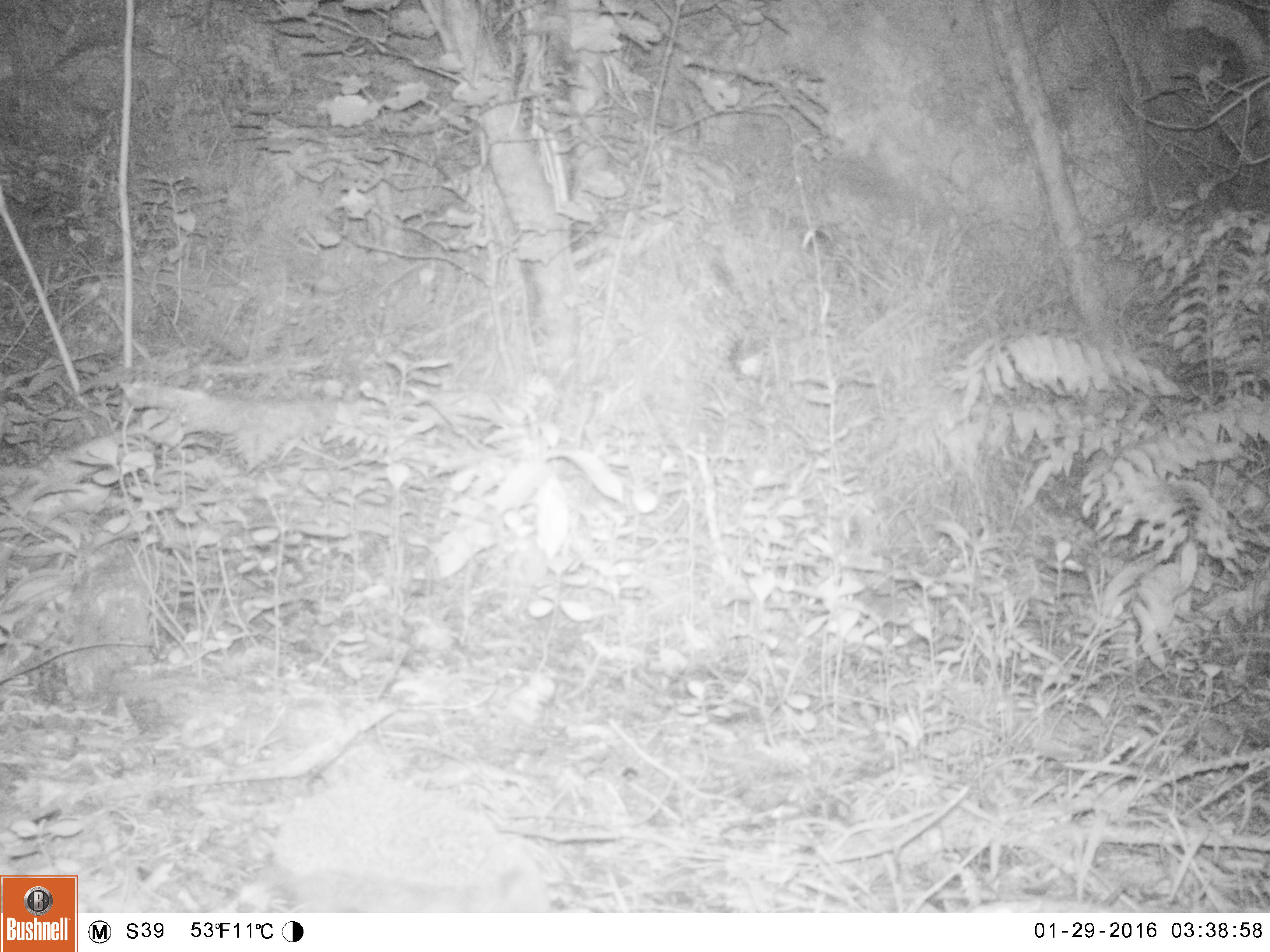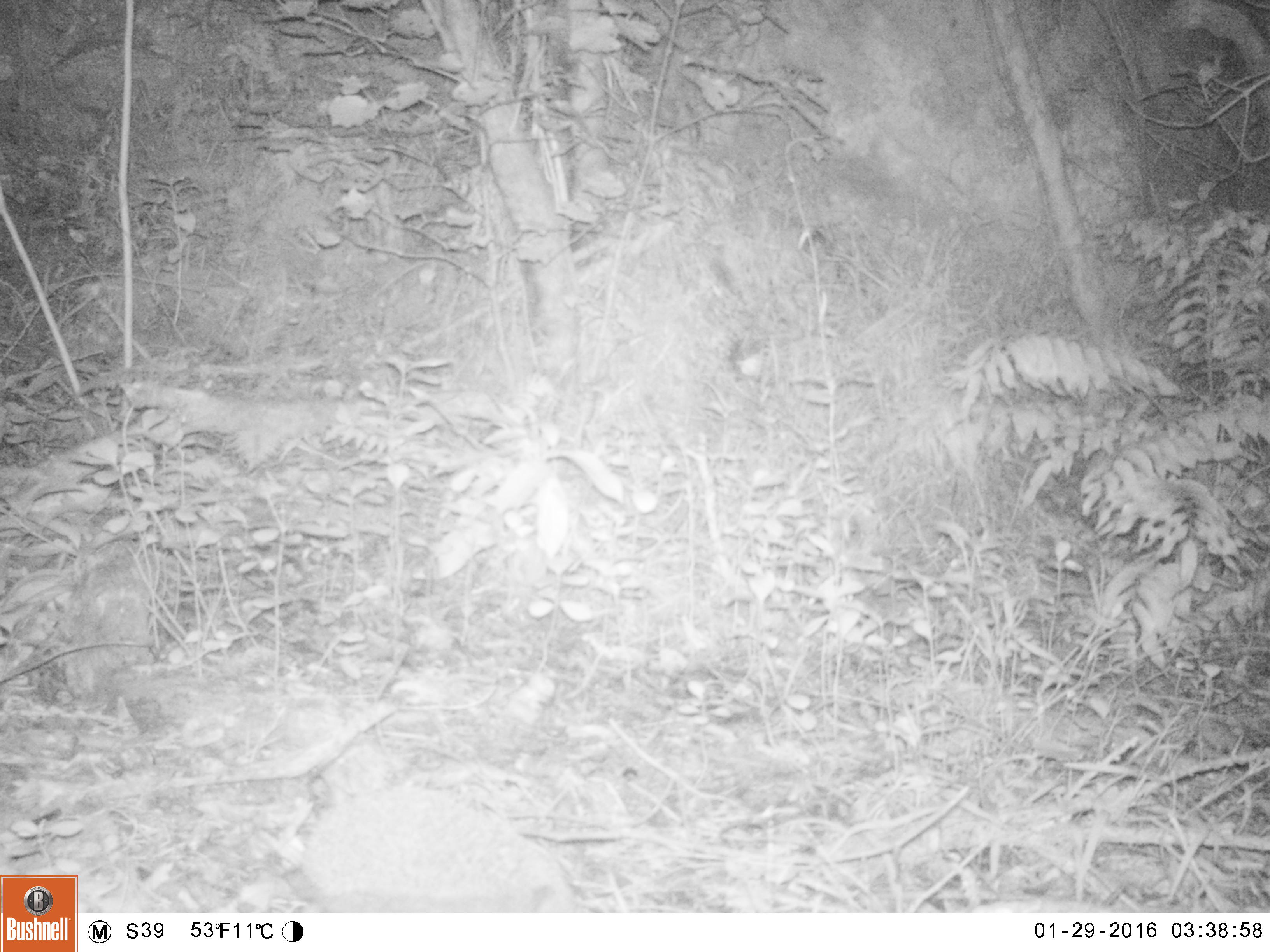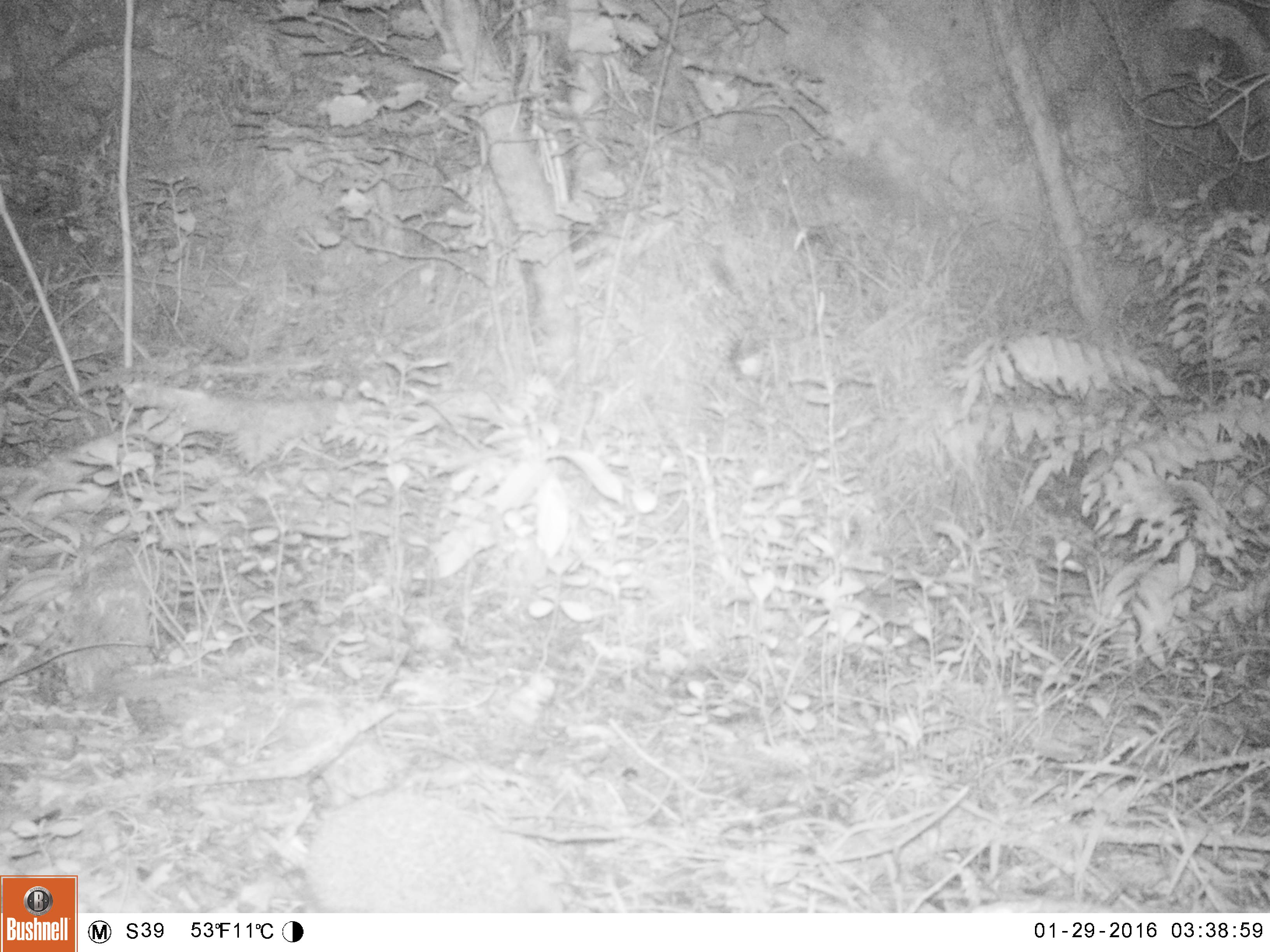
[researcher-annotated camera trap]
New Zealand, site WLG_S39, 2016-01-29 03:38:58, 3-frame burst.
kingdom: Animalia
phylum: Chordata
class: Mammalia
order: Eulipotyphla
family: Erinaceidae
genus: Erinaceus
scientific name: Erinaceus europaeus europaeus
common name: european hedgehog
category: hedgehog